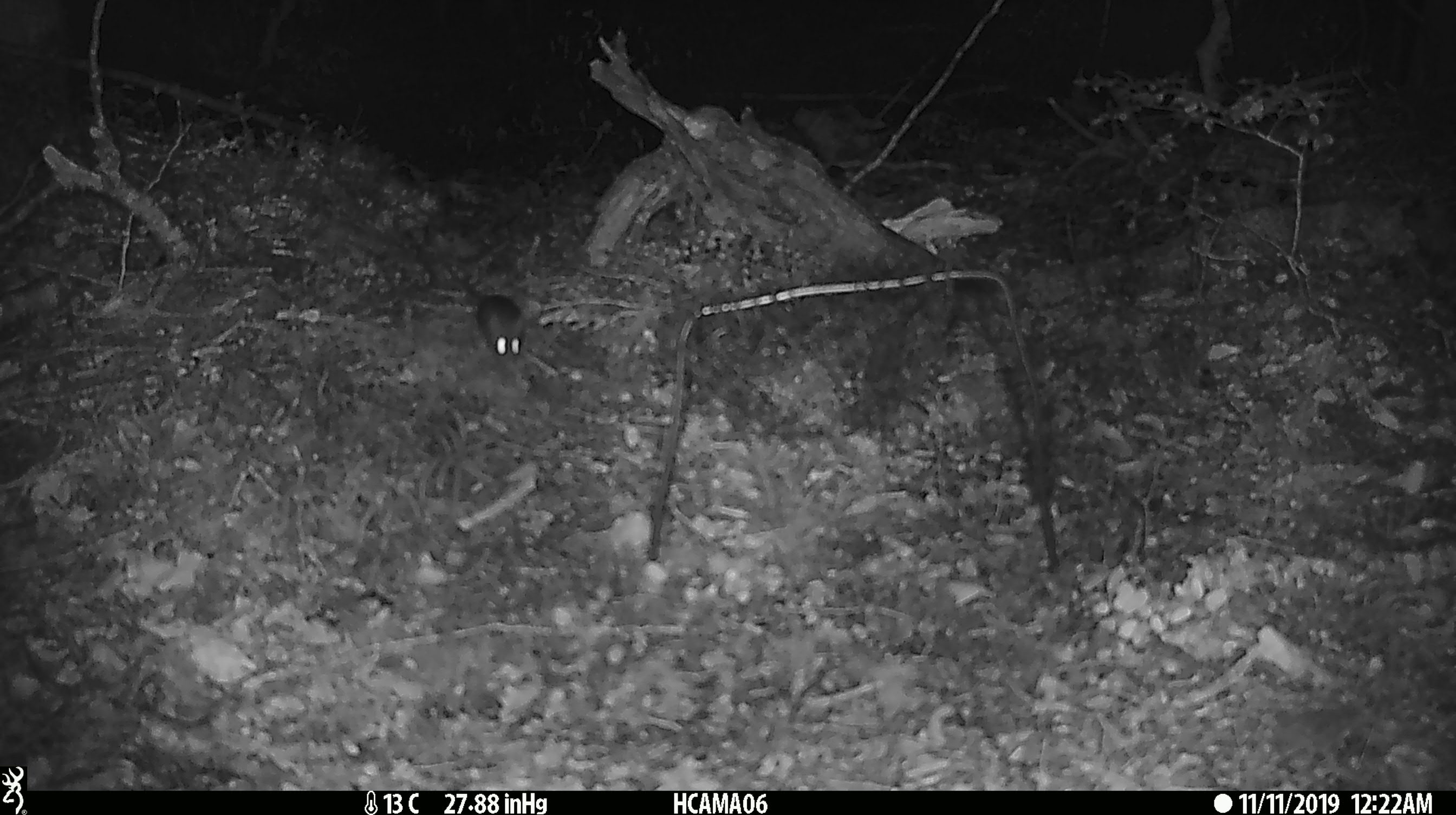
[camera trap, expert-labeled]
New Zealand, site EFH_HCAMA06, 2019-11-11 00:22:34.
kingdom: Animalia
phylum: Chordata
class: Mammalia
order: Rodentia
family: Muridae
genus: Mus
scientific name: Mus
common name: mouse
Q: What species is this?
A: Mouse (Mus).